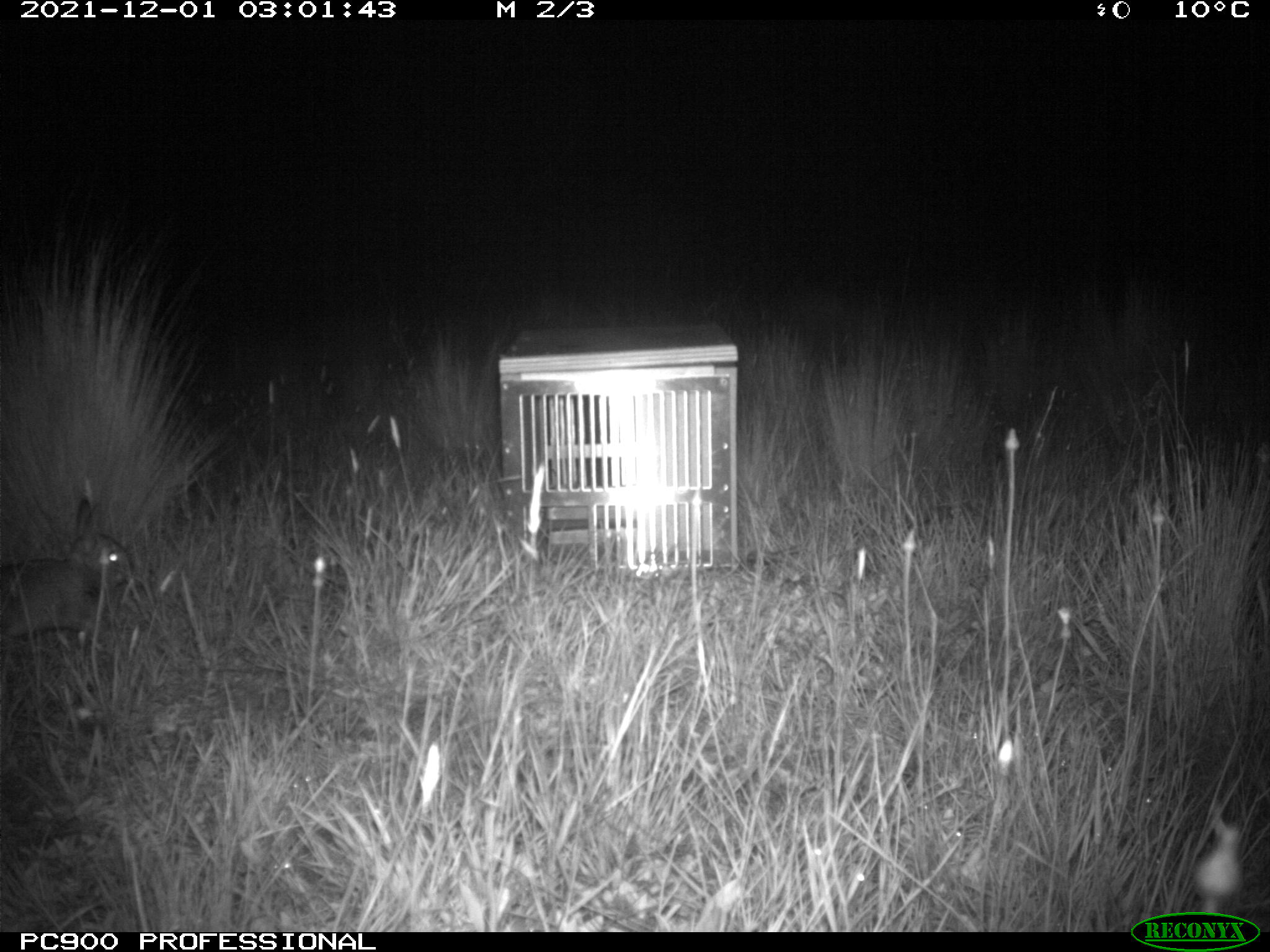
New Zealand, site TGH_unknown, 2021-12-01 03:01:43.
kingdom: Animalia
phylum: Chordata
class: Mammalia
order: Lagomorpha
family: Leporidae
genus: Oryctolagus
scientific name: Oryctolagus cuniculus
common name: european rabbit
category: rabbit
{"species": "rabbit (european rabbit) (Oryctolagus cuniculus)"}